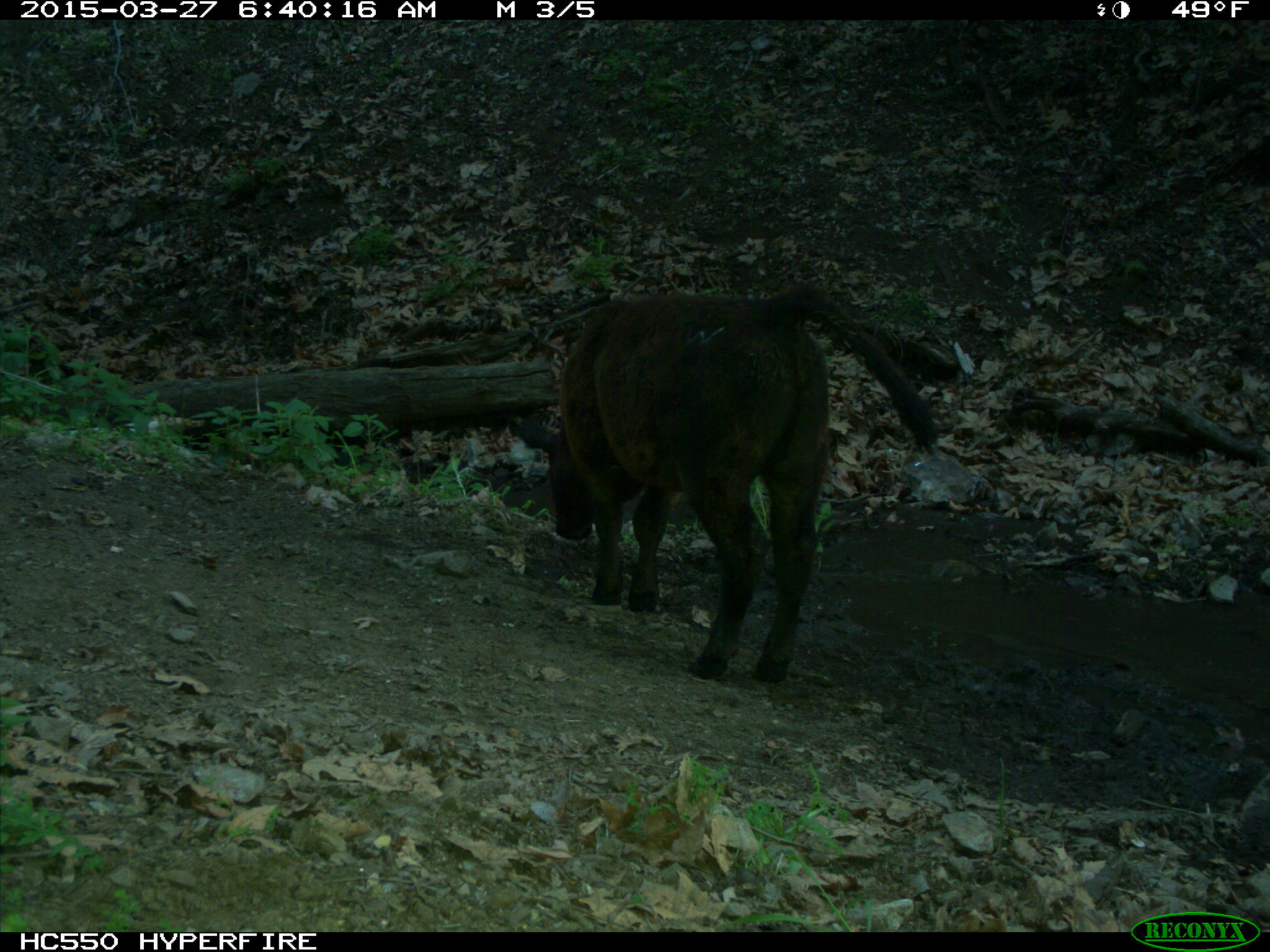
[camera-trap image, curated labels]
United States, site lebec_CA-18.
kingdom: Animalia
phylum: Chordata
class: Mammalia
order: Artiodactyla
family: Bovidae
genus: Bos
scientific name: Bos taurus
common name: domestic cow